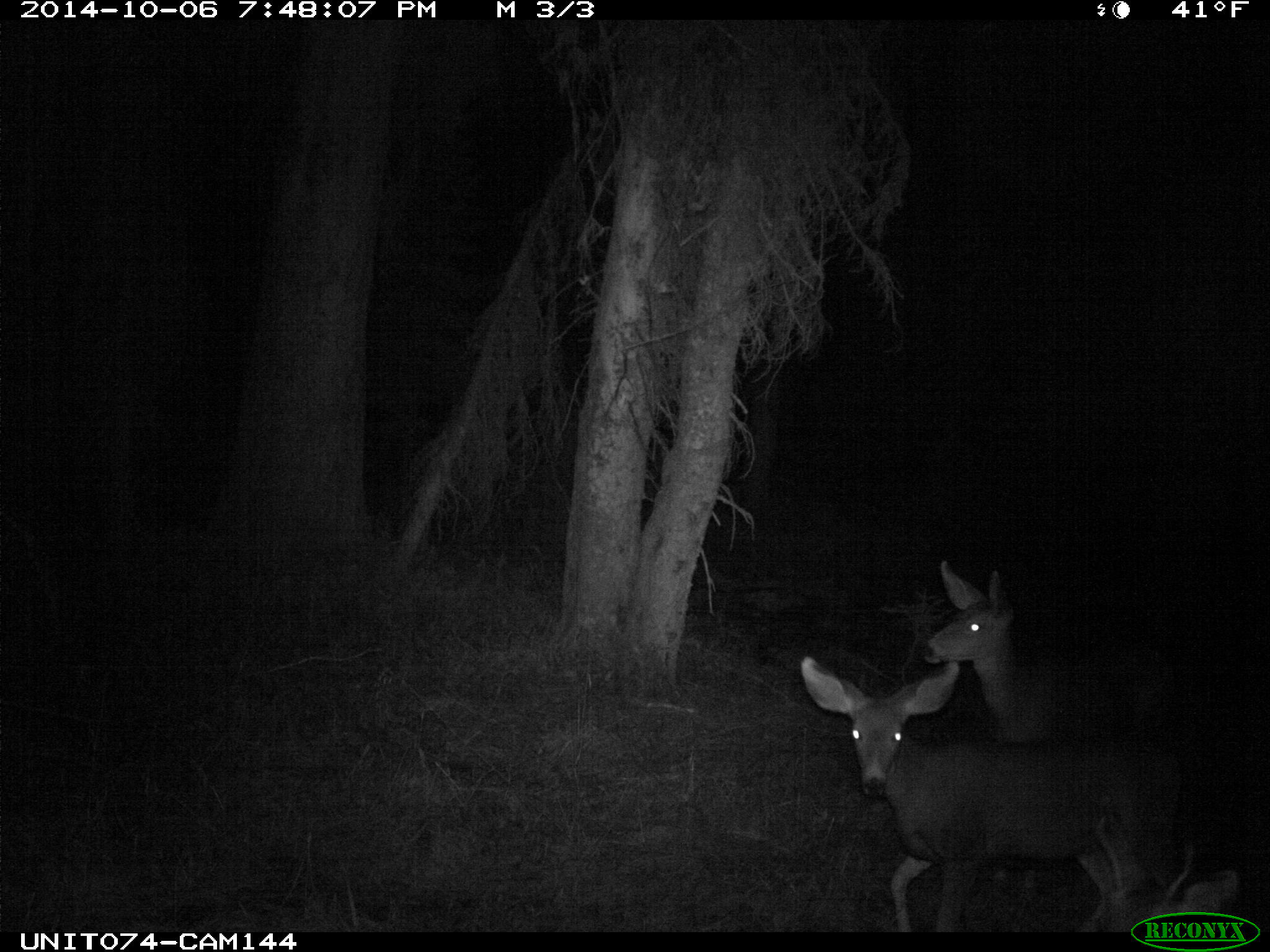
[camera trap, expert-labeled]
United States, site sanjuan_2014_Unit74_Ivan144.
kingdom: Animalia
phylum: Chordata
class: Mammalia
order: Artiodactyla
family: Cervidae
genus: Odocoileus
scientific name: Odocoileus hemionus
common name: mule deer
Odocoileus hemionus (mule deer).